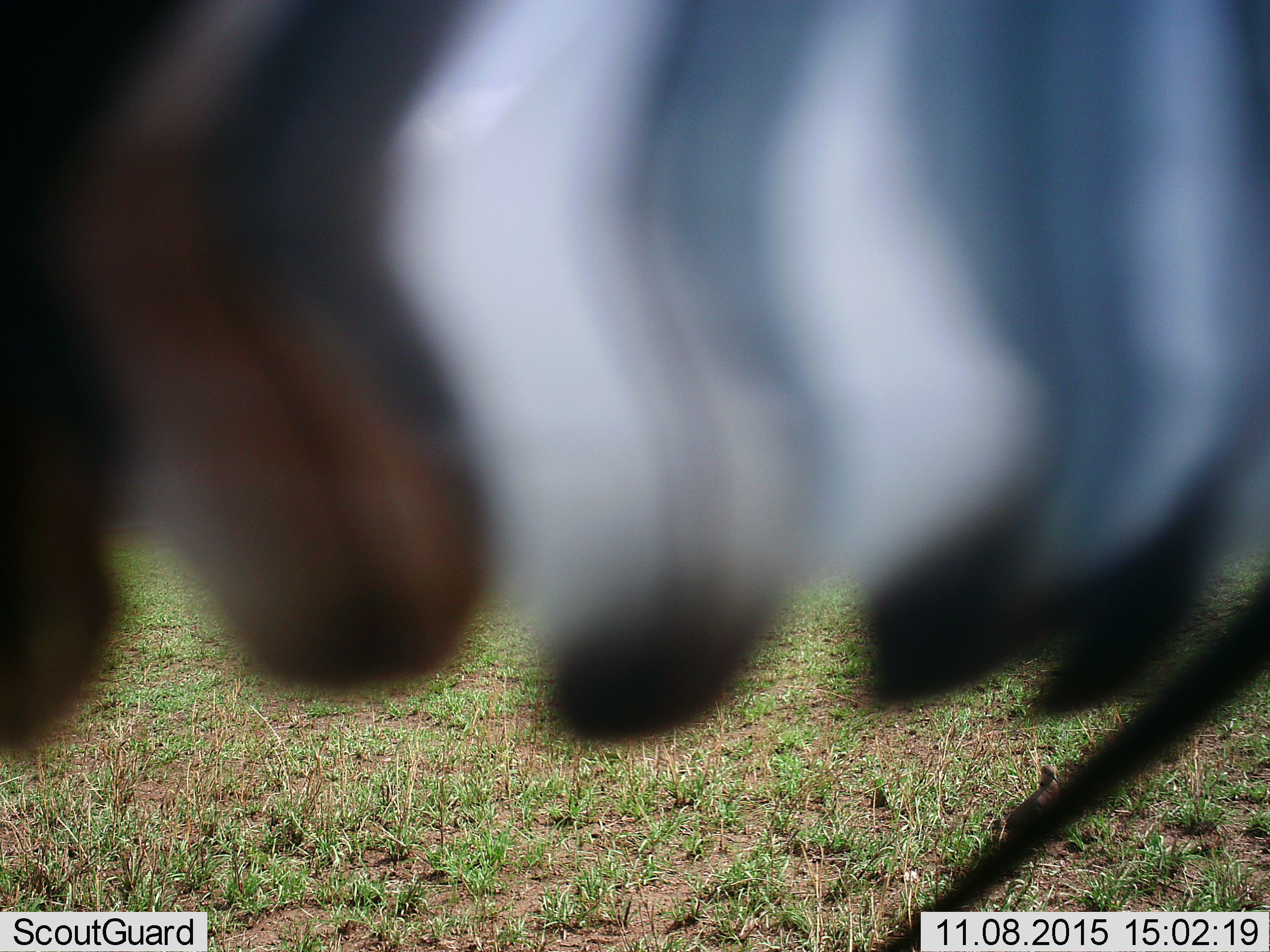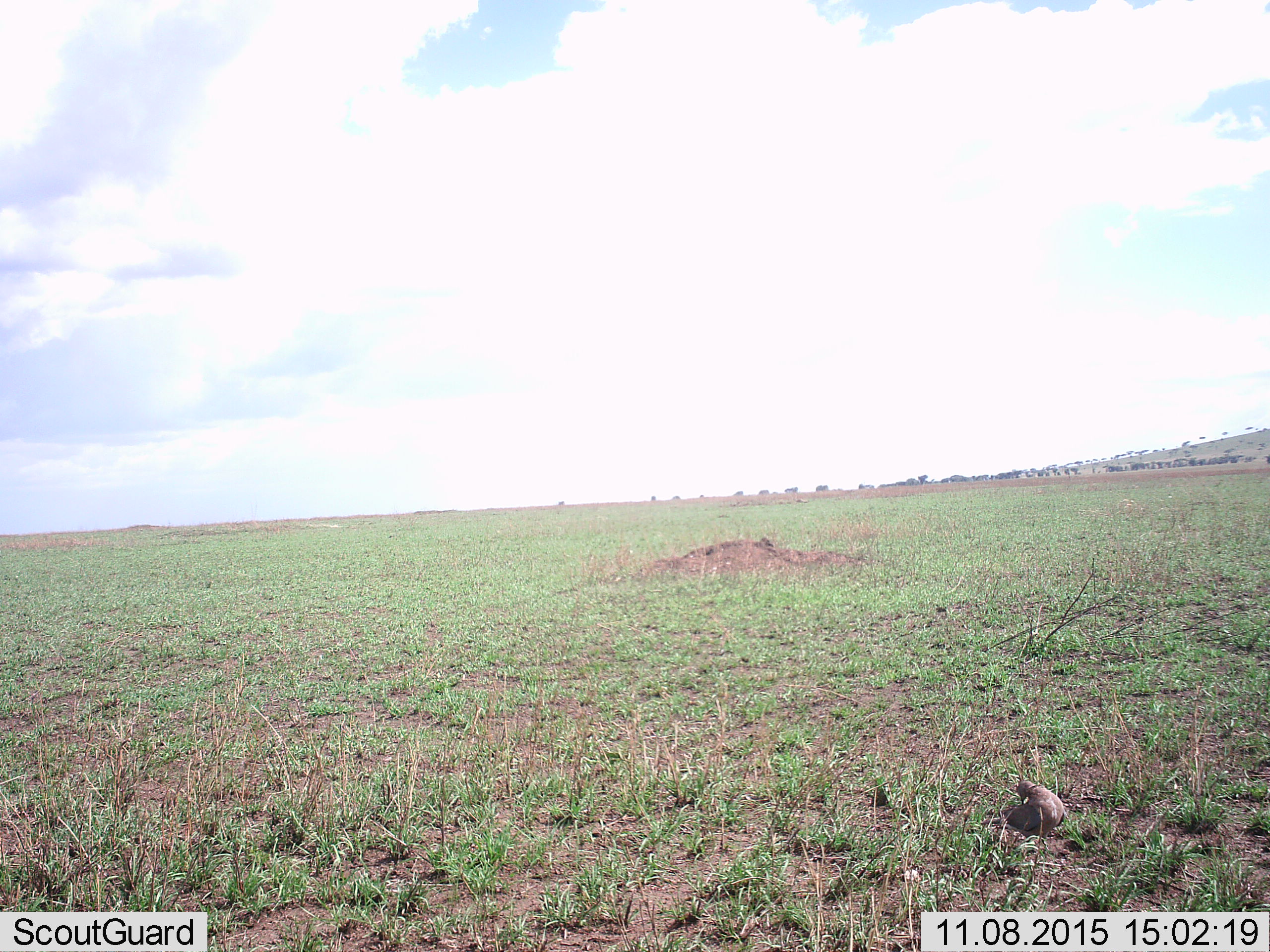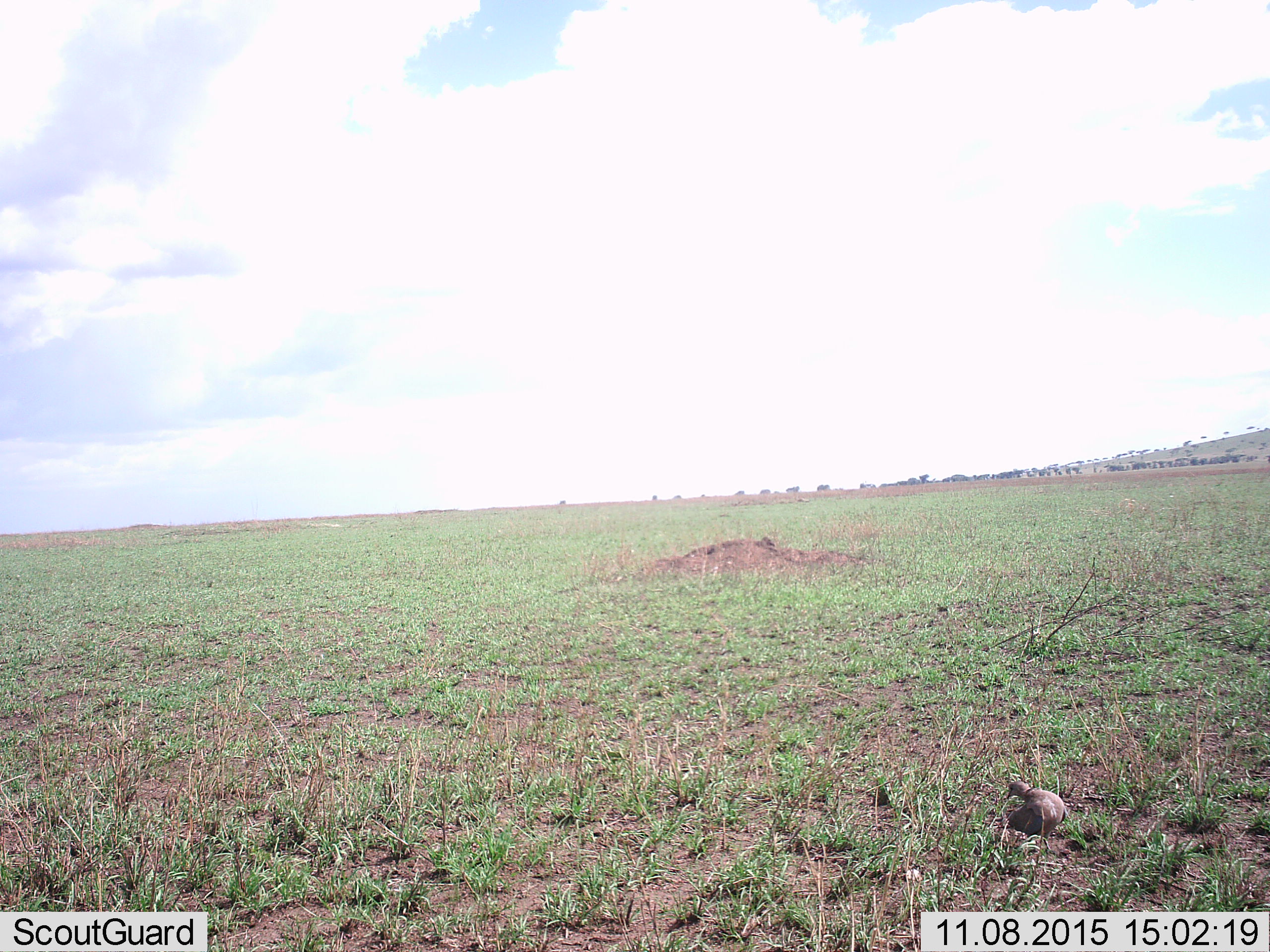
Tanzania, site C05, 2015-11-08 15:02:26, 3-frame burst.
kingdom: Animalia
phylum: Chordata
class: Aves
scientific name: Aves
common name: bird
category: otherbird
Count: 2.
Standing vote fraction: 11%.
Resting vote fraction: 44%.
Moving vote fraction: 67%.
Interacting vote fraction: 11%.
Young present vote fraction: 11%.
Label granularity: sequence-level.